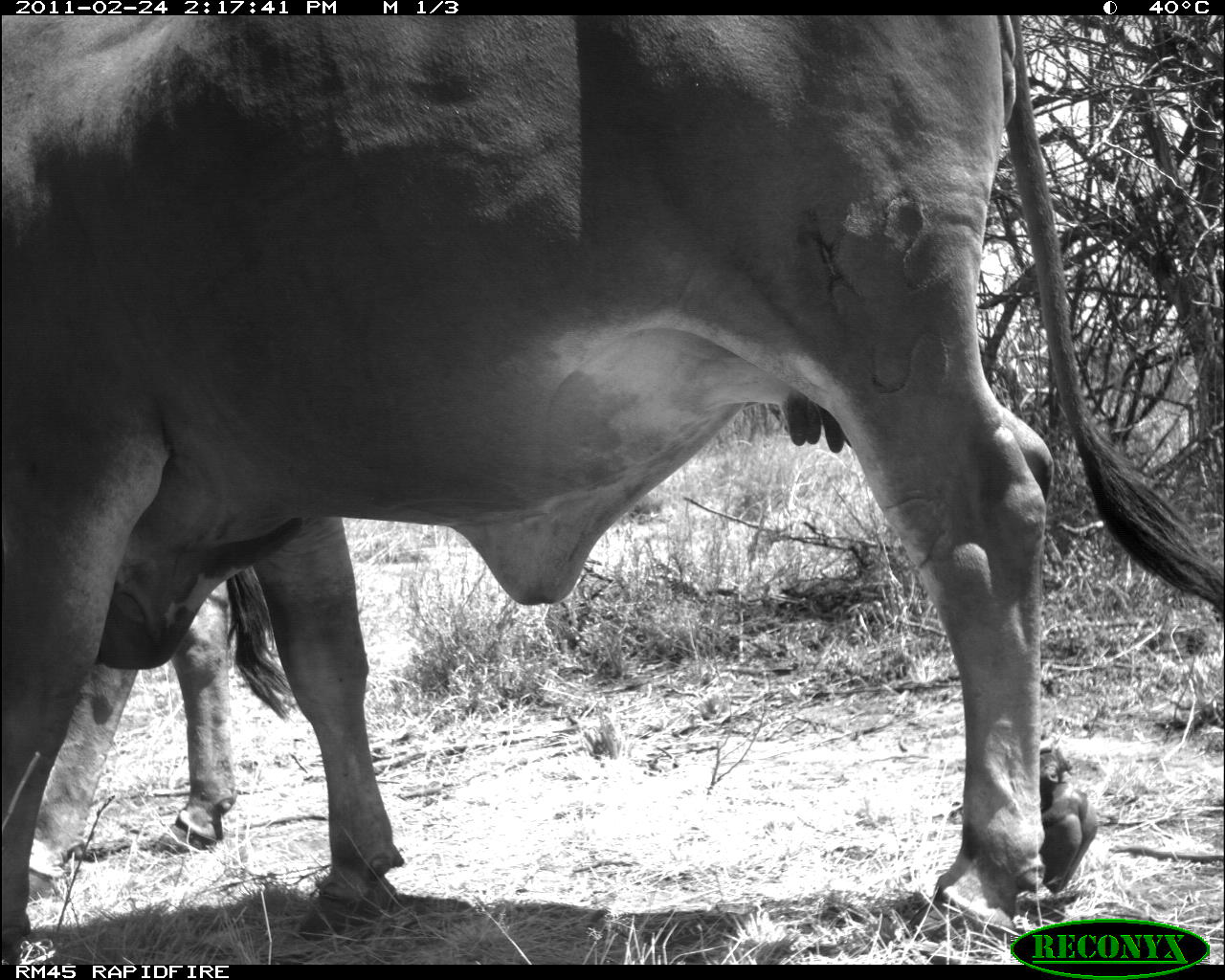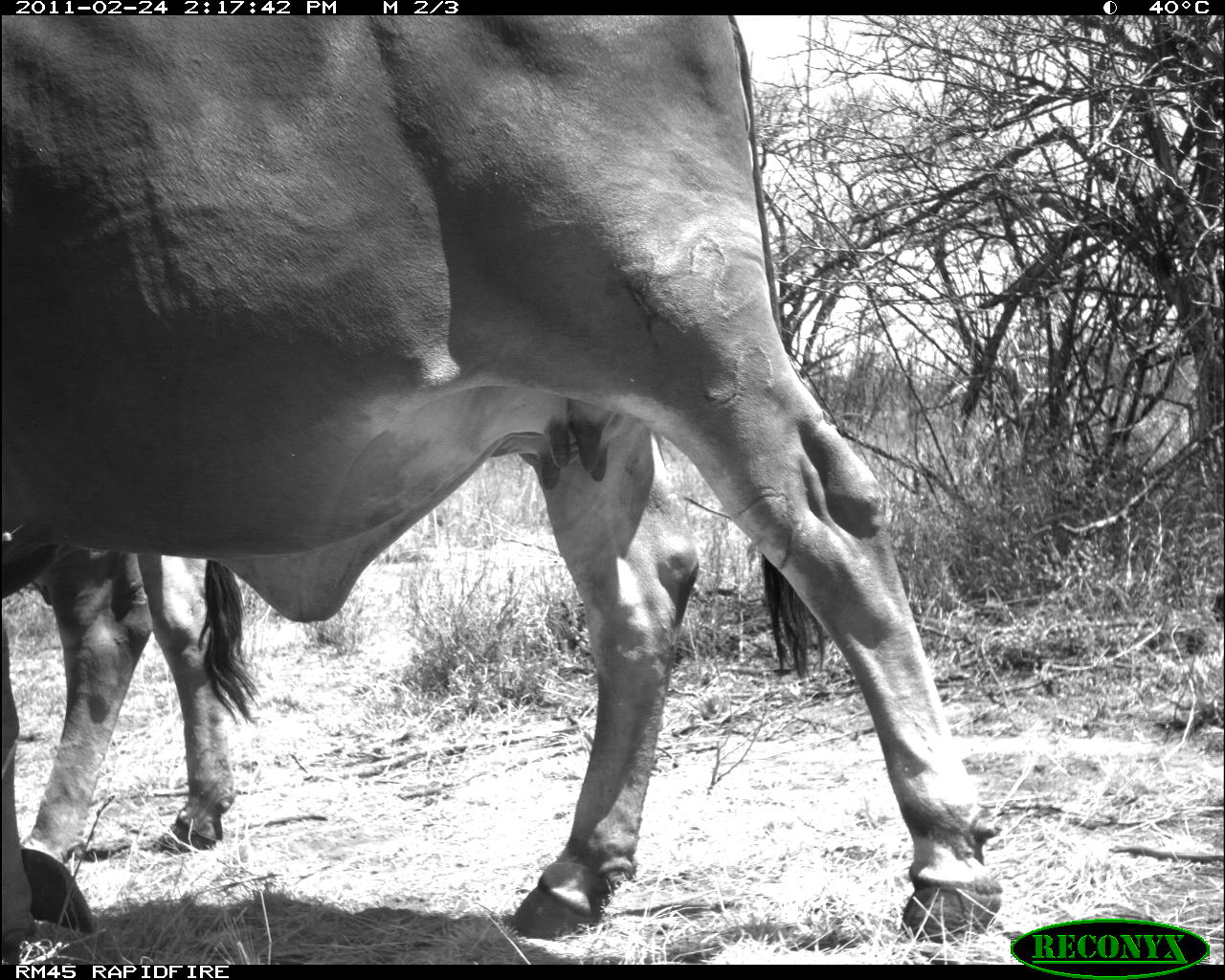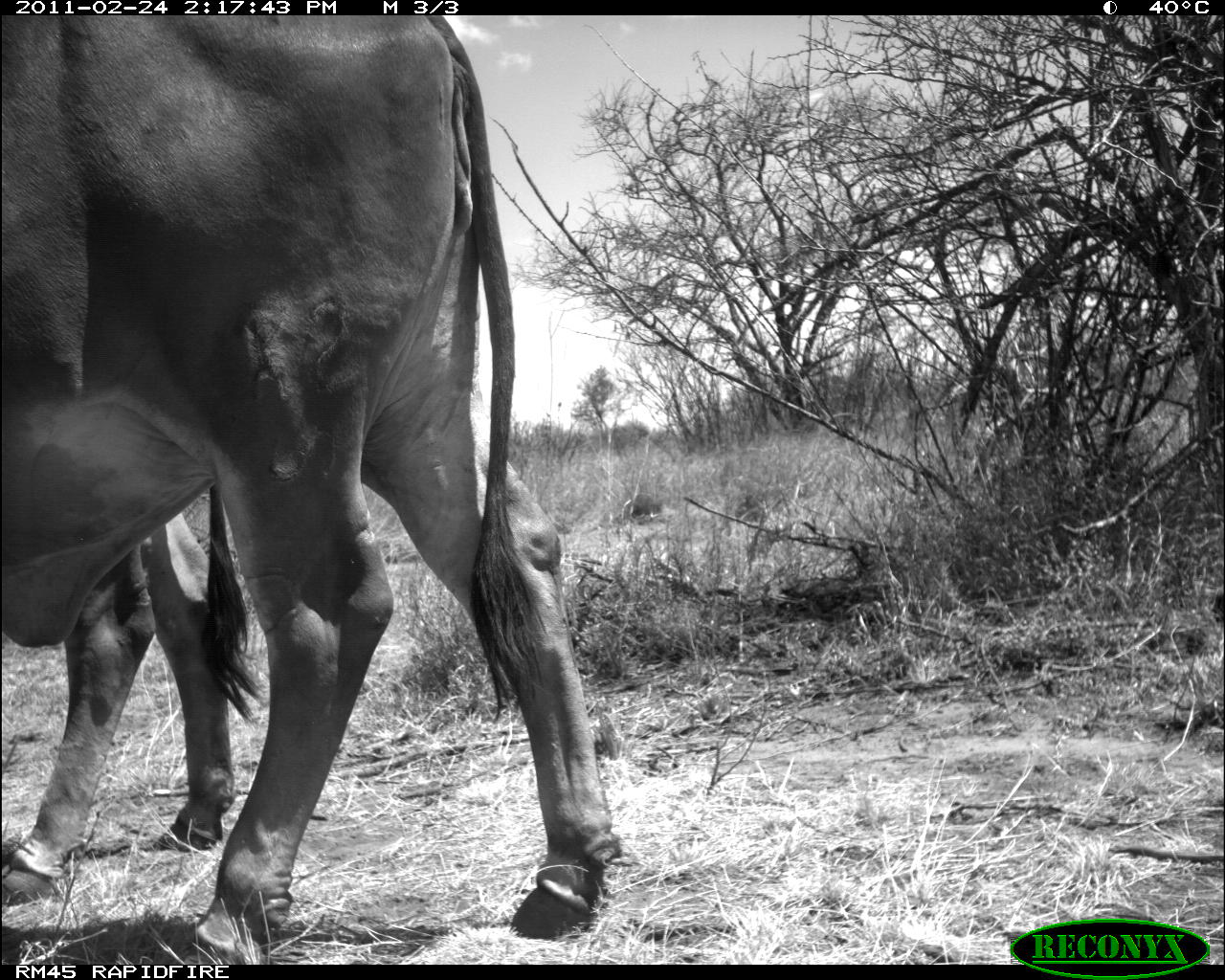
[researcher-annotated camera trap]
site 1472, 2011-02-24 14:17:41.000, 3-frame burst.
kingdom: Animalia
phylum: Chordata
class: Mammalia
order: Artiodactyla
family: Bovidae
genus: Bos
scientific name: Bos taurus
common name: domestic cattle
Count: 2.